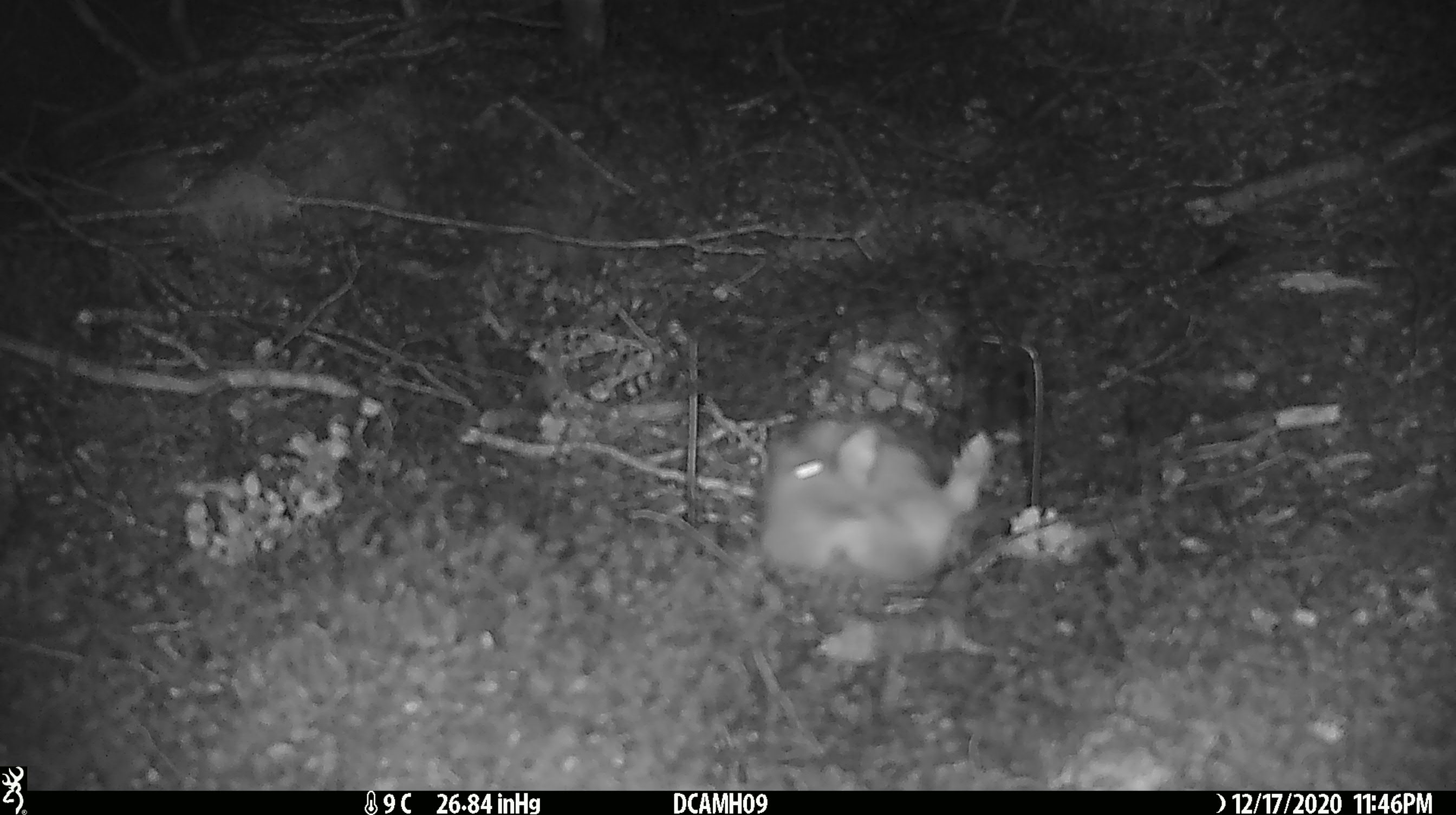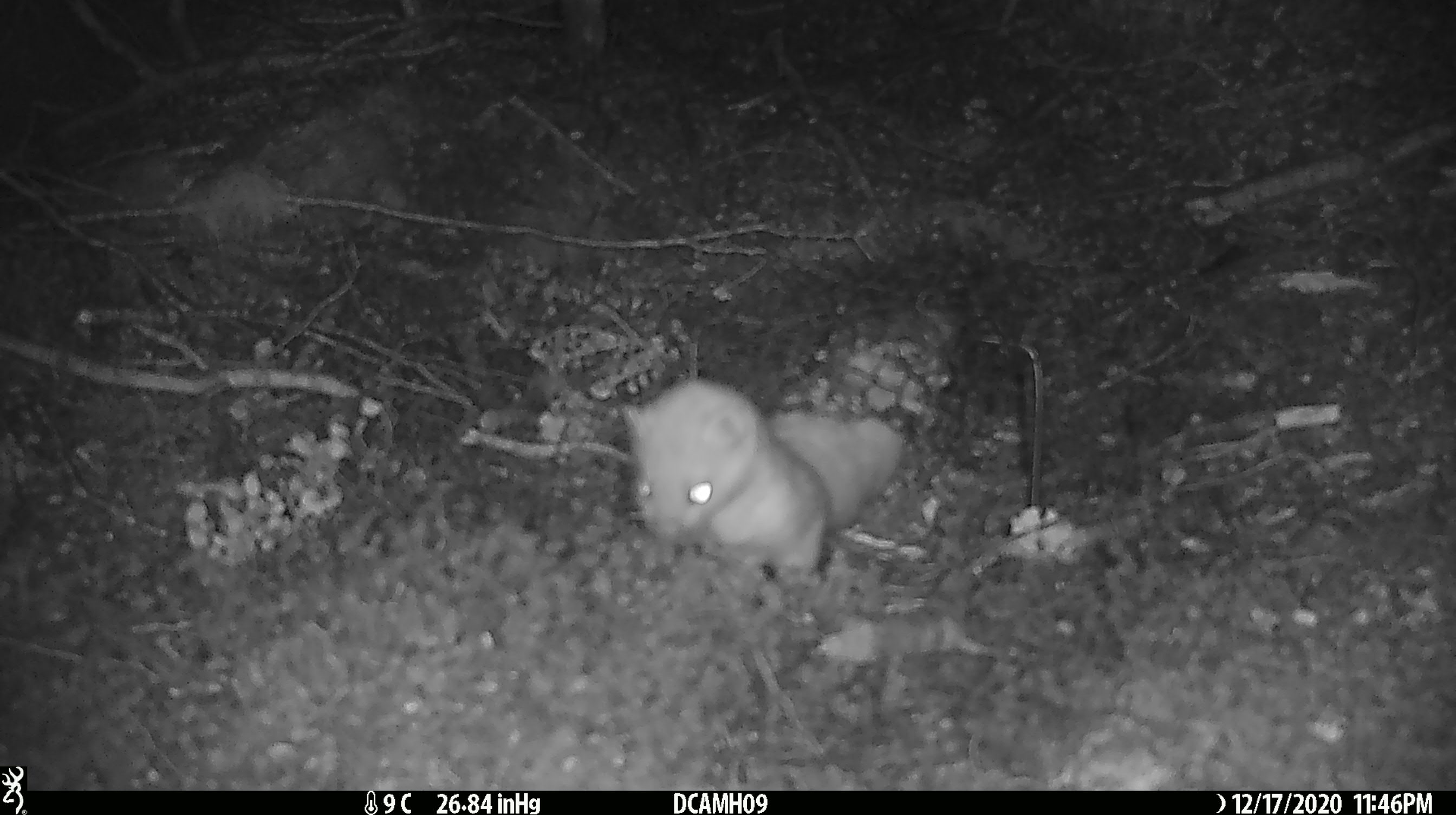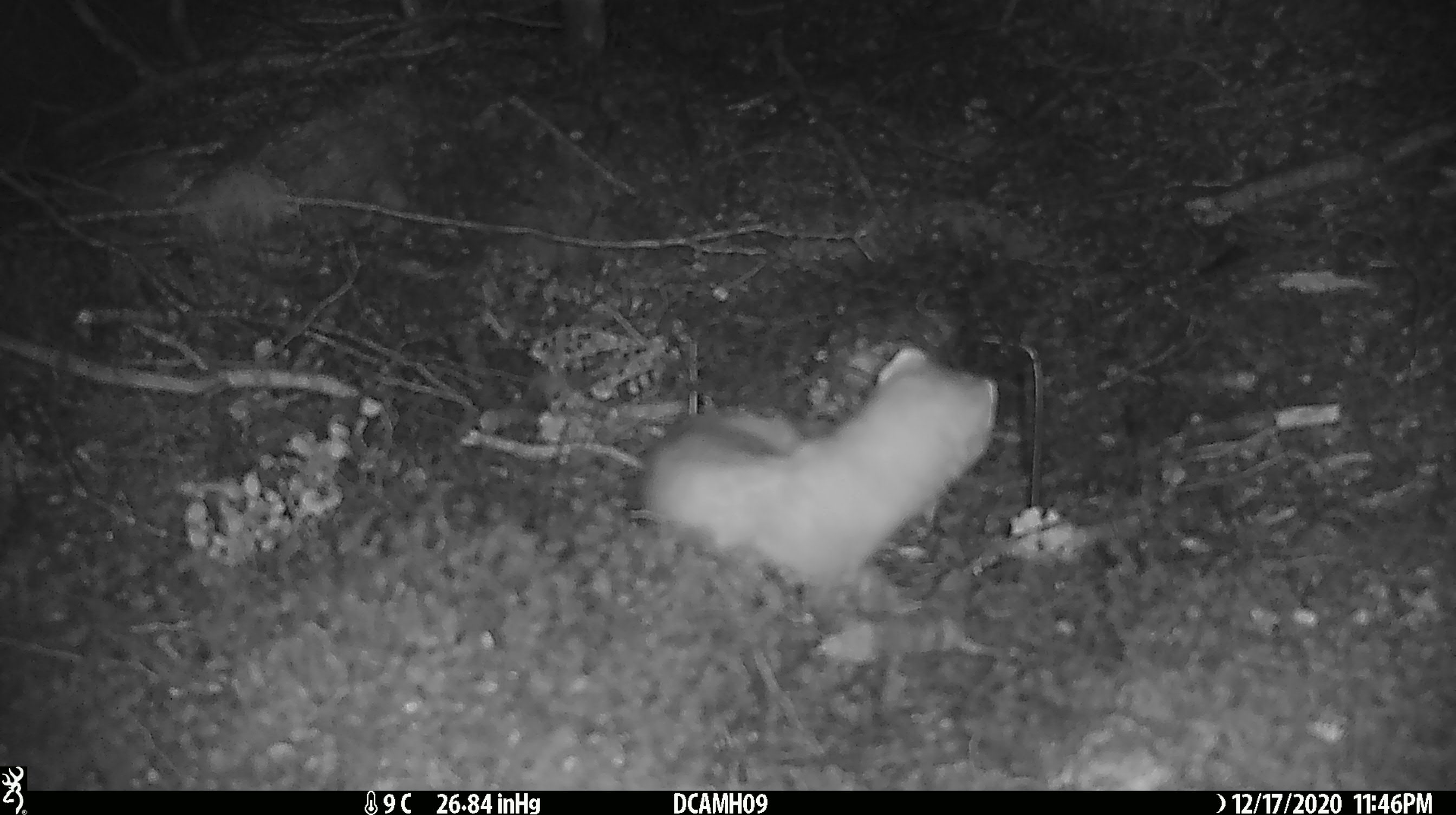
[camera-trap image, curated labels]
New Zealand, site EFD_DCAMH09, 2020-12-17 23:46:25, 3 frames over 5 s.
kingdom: Animalia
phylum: Chordata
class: Mammalia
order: Carnivora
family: Mustelidae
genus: Mustela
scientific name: Mustela erminea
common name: stoat